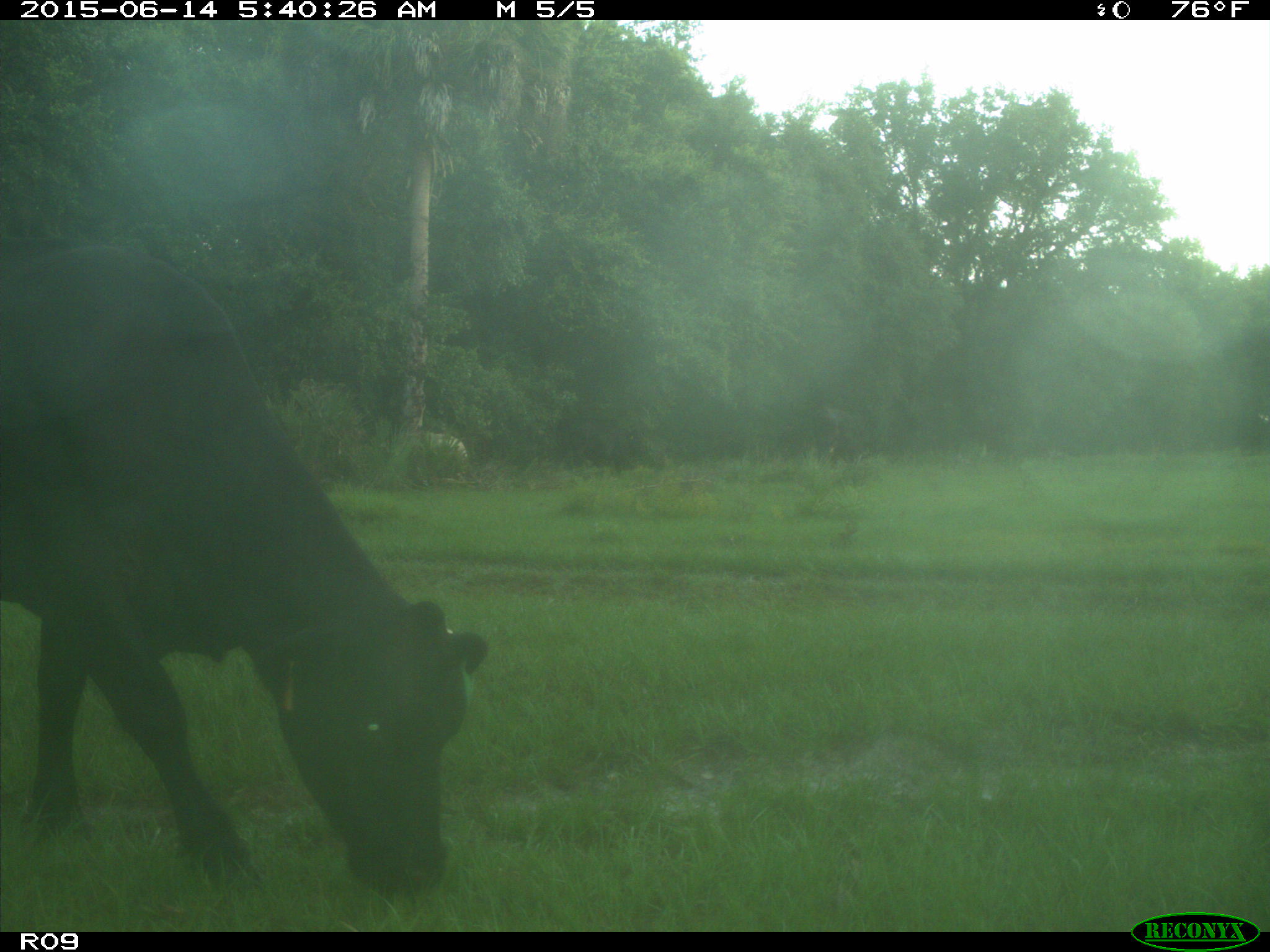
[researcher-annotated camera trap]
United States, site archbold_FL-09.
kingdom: Animalia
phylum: Chordata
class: Mammalia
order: Artiodactyla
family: Bovidae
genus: Bos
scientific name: Bos taurus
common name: domestic cow